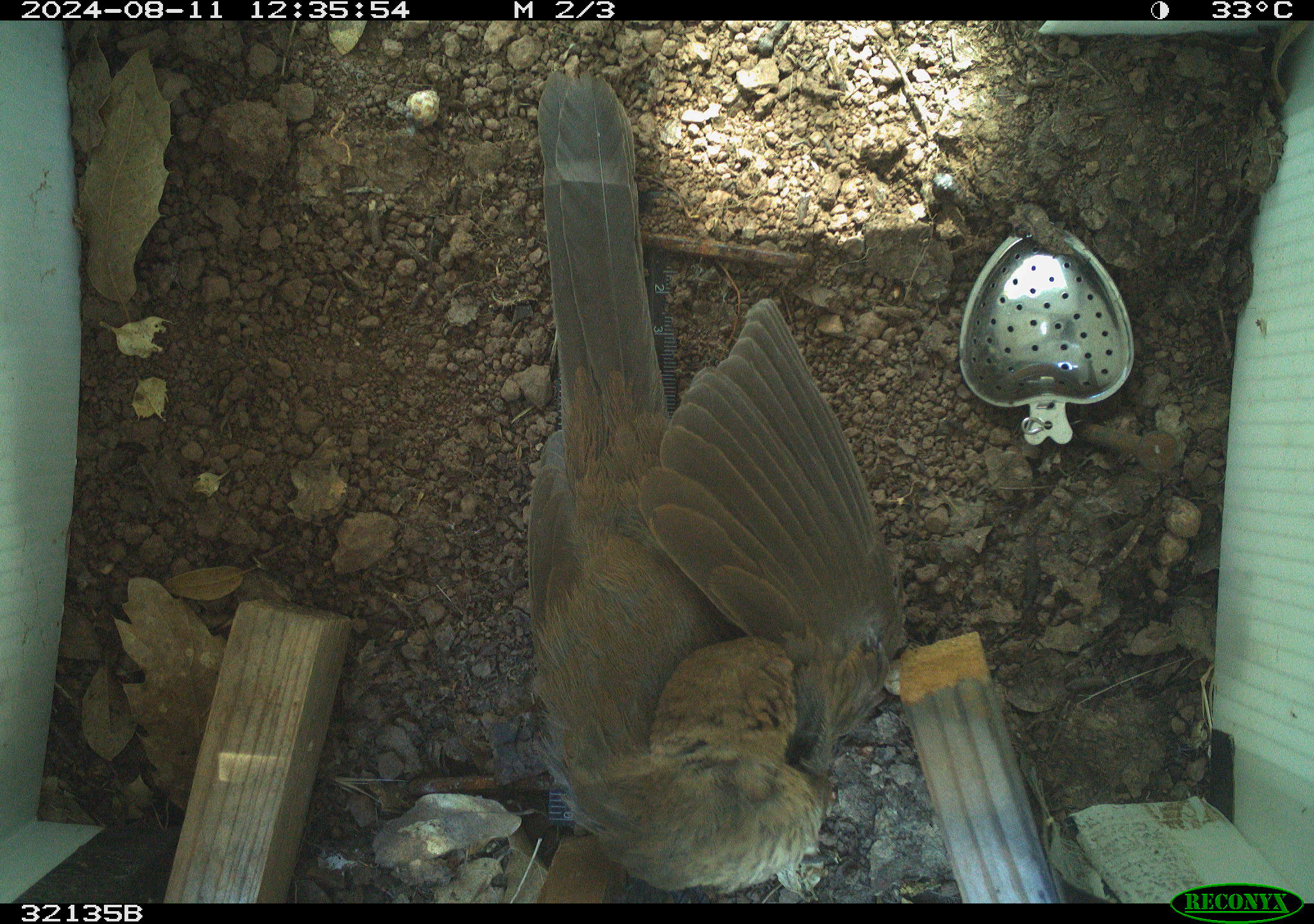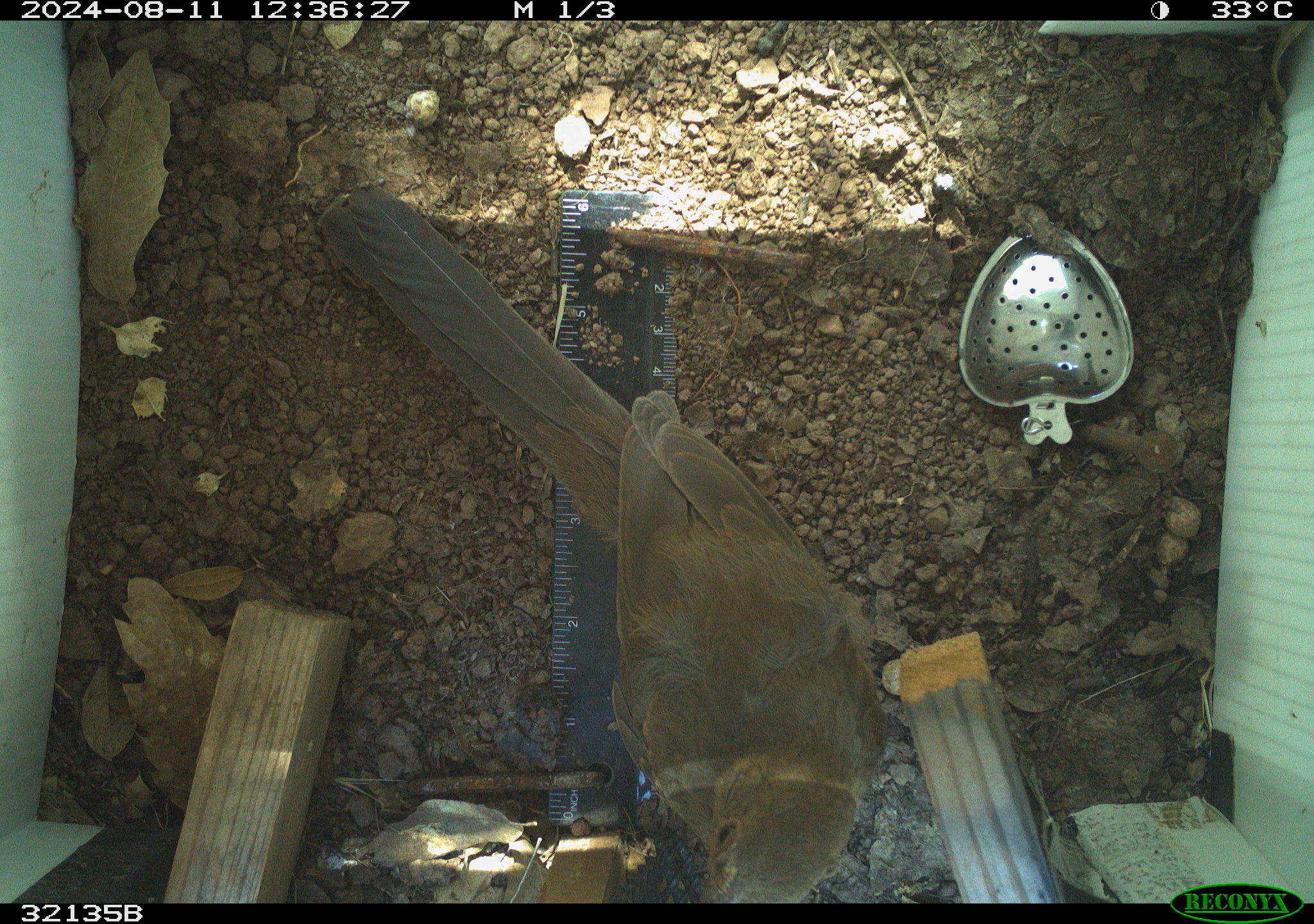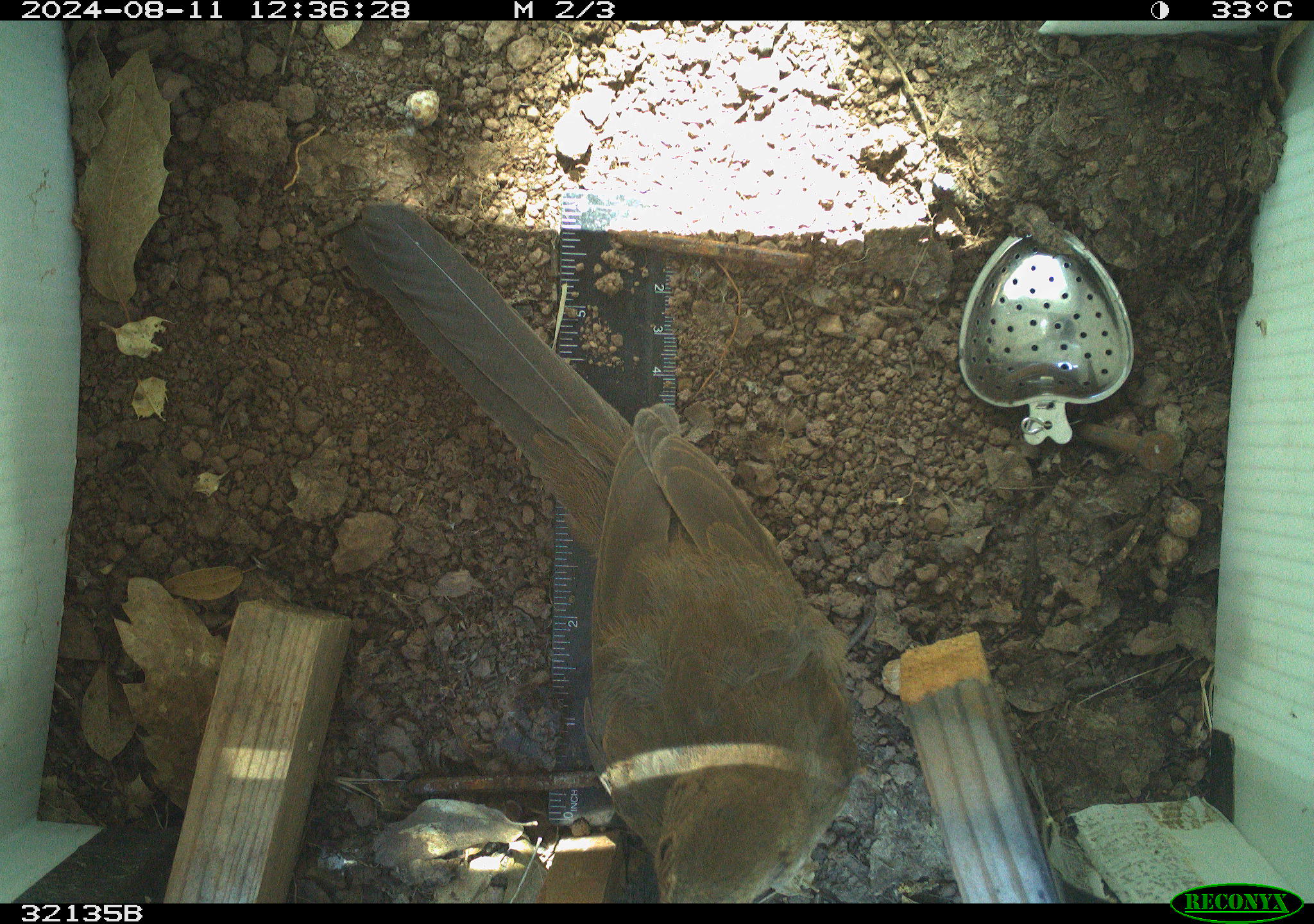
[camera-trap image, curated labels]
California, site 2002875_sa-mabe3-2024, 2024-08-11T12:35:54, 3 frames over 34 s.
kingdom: Animalia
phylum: Chordata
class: Aves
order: Passeriformes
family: Passerellidae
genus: Melozone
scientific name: Melozone crissalis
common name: california towhee